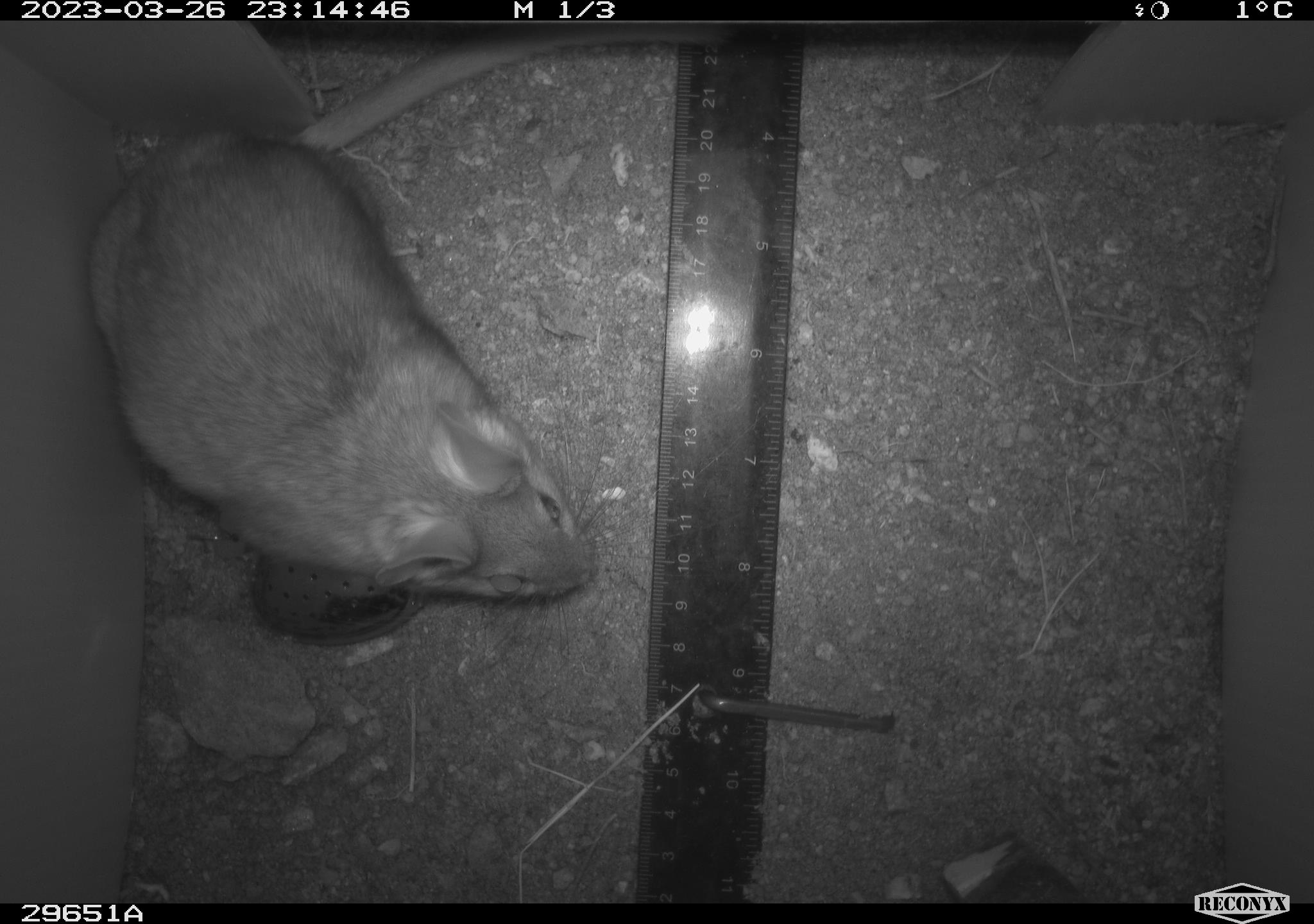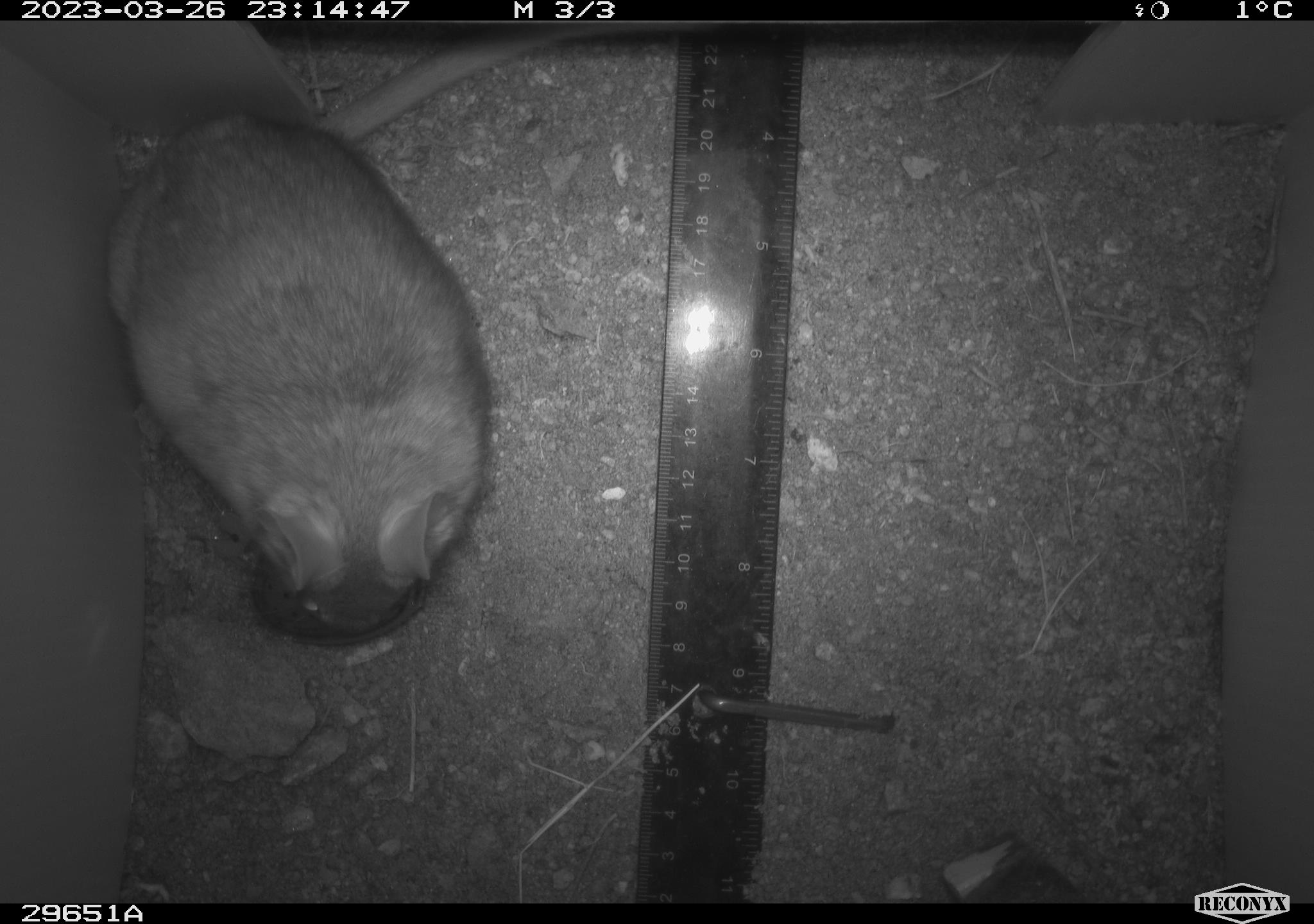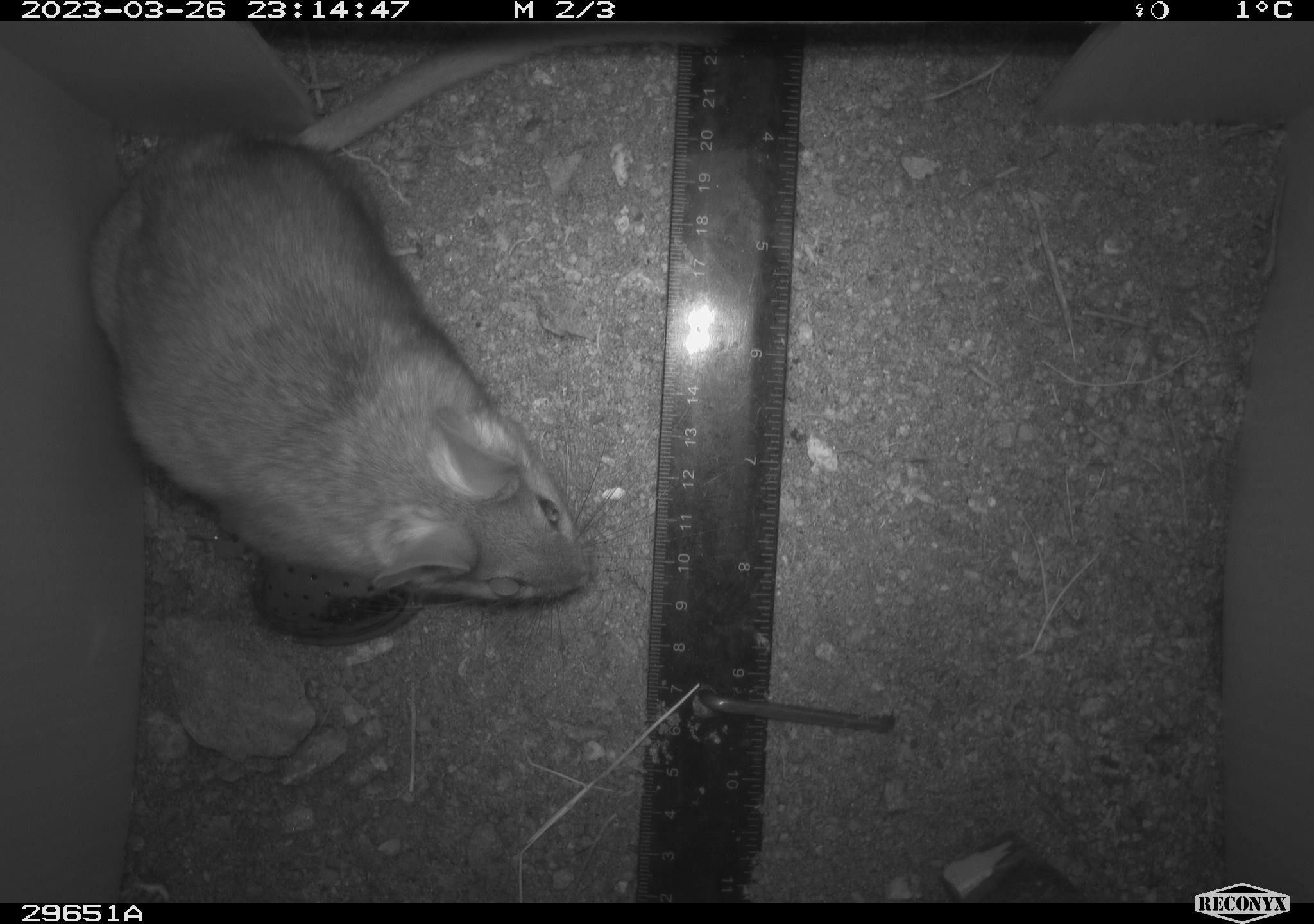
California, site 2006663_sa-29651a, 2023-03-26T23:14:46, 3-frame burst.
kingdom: Animalia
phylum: Chordata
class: Mammalia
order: Rodentia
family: Cricetidae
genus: Neotoma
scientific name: Neotoma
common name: pack rat or woodrat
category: neotoma species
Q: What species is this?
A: Neotoma species (pack rat or woodrat) (Neotoma).